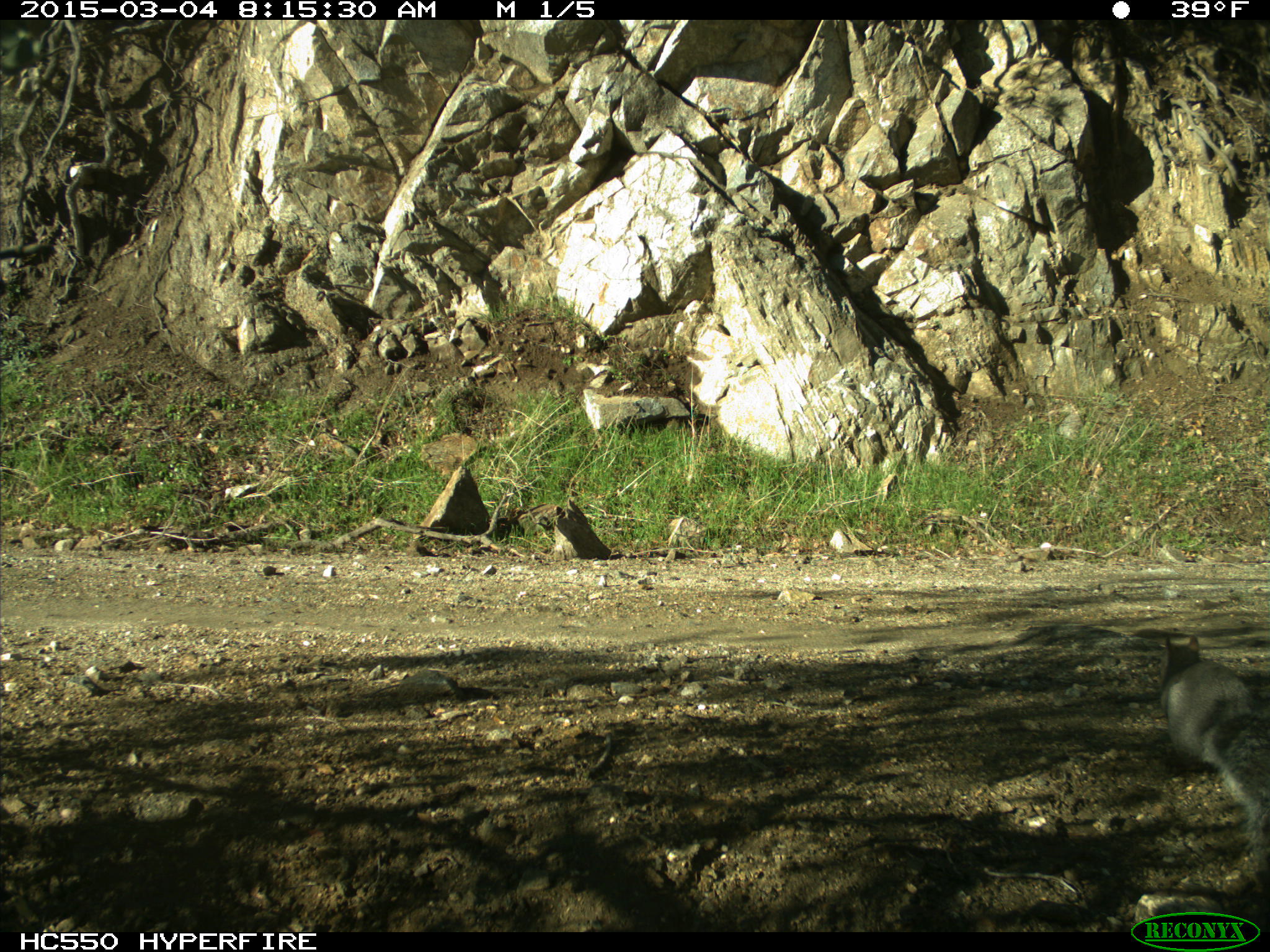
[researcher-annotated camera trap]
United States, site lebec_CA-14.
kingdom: Animalia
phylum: Chordata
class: Mammalia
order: Rodentia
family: Sciuridae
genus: Sciurus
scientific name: Sciurus carolinensis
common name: eastern gray squirrel